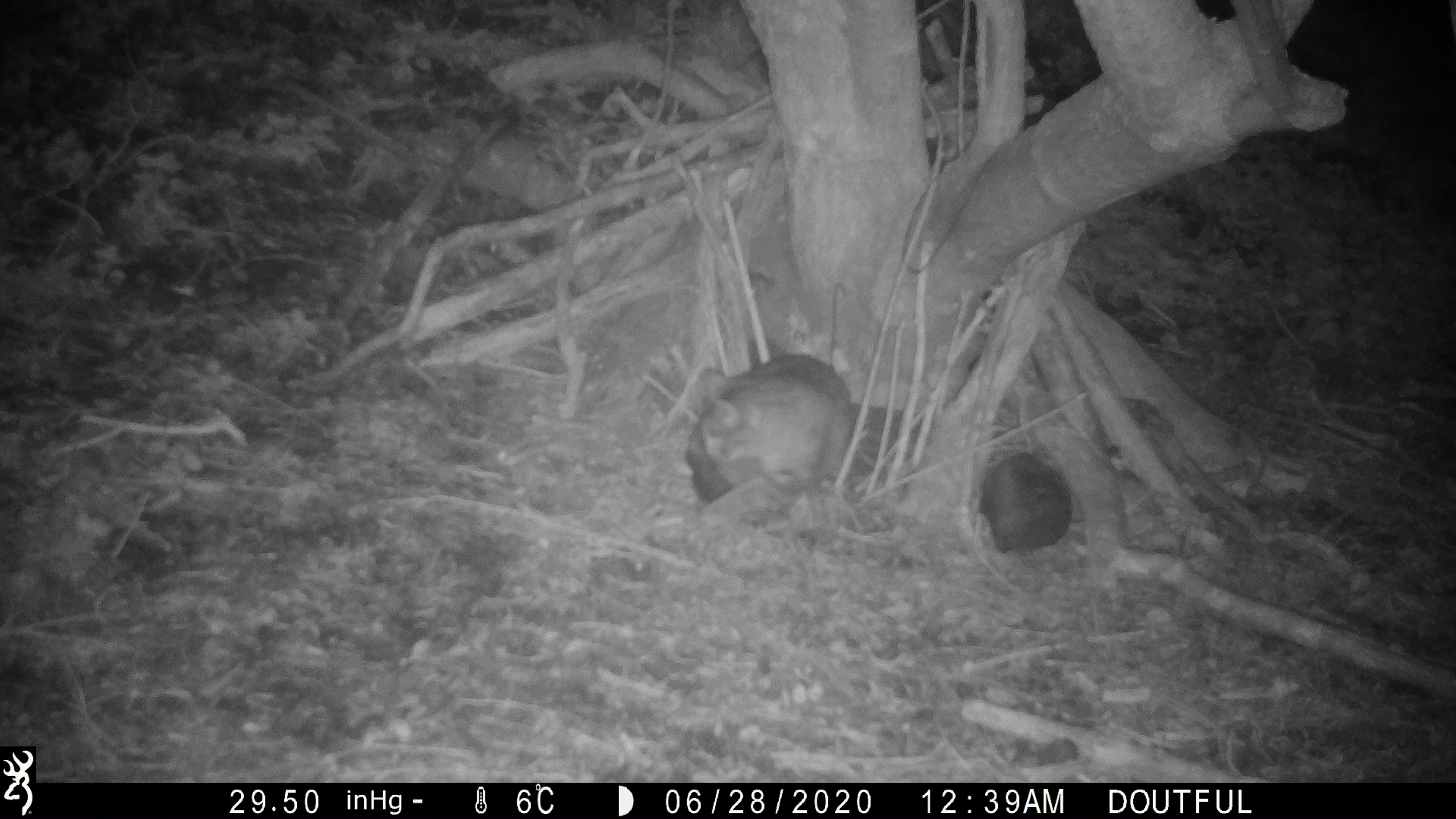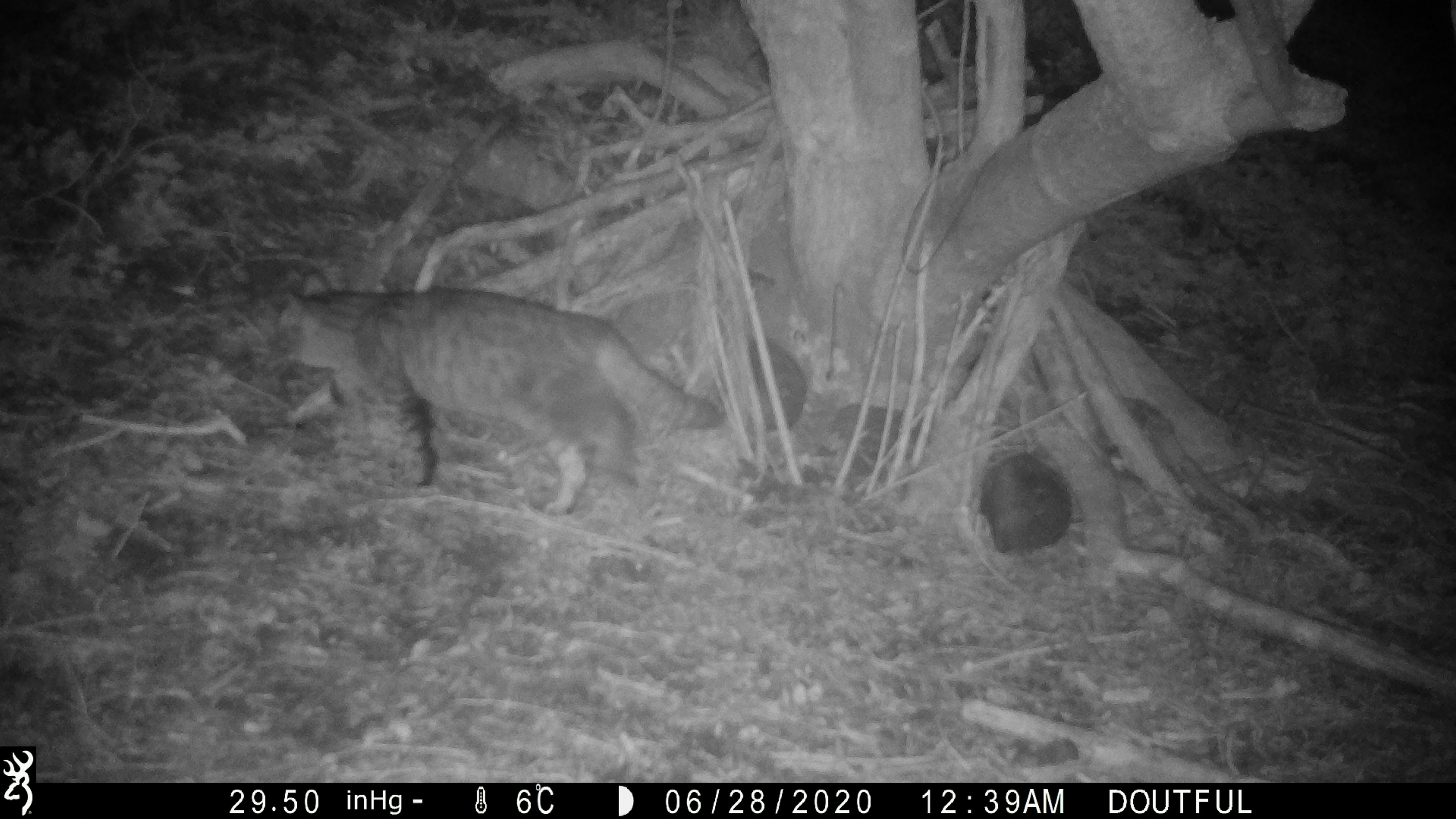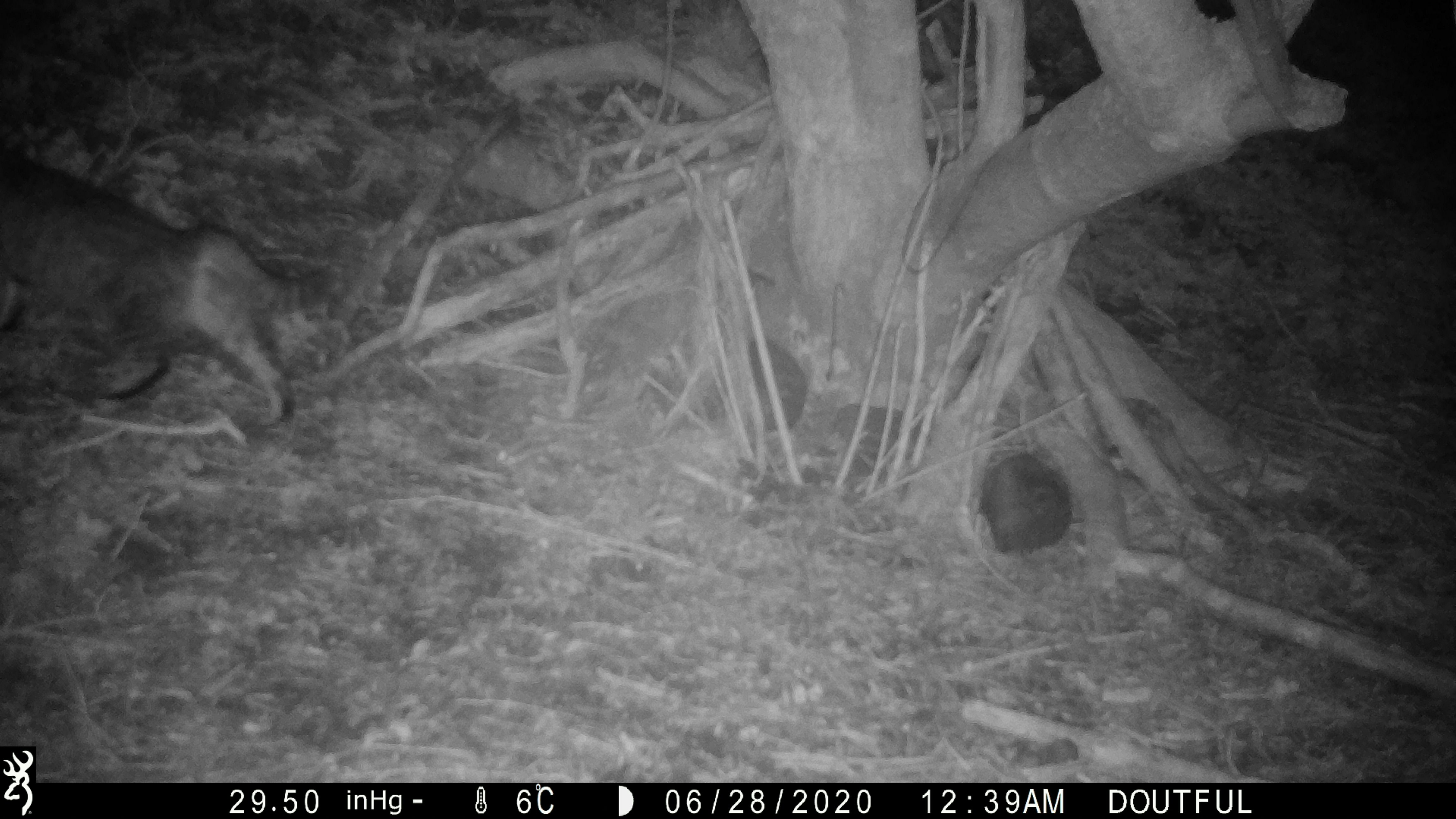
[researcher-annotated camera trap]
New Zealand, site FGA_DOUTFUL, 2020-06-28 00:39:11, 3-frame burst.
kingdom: Animalia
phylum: Chordata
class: Mammalia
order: Carnivora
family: Felidae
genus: Felis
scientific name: Felis catus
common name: domestic cat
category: cat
Cat (domestic cat) (Felis catus).